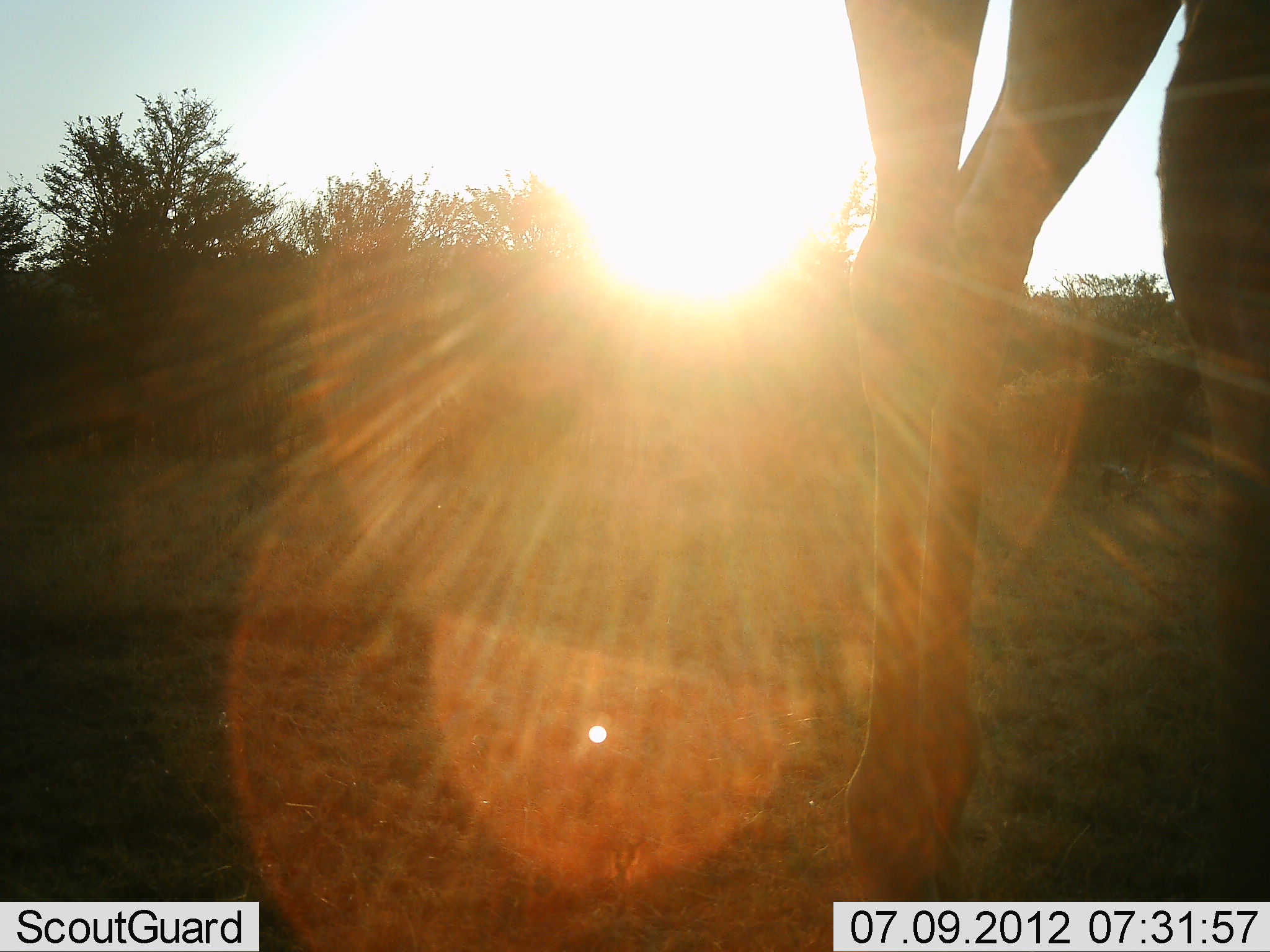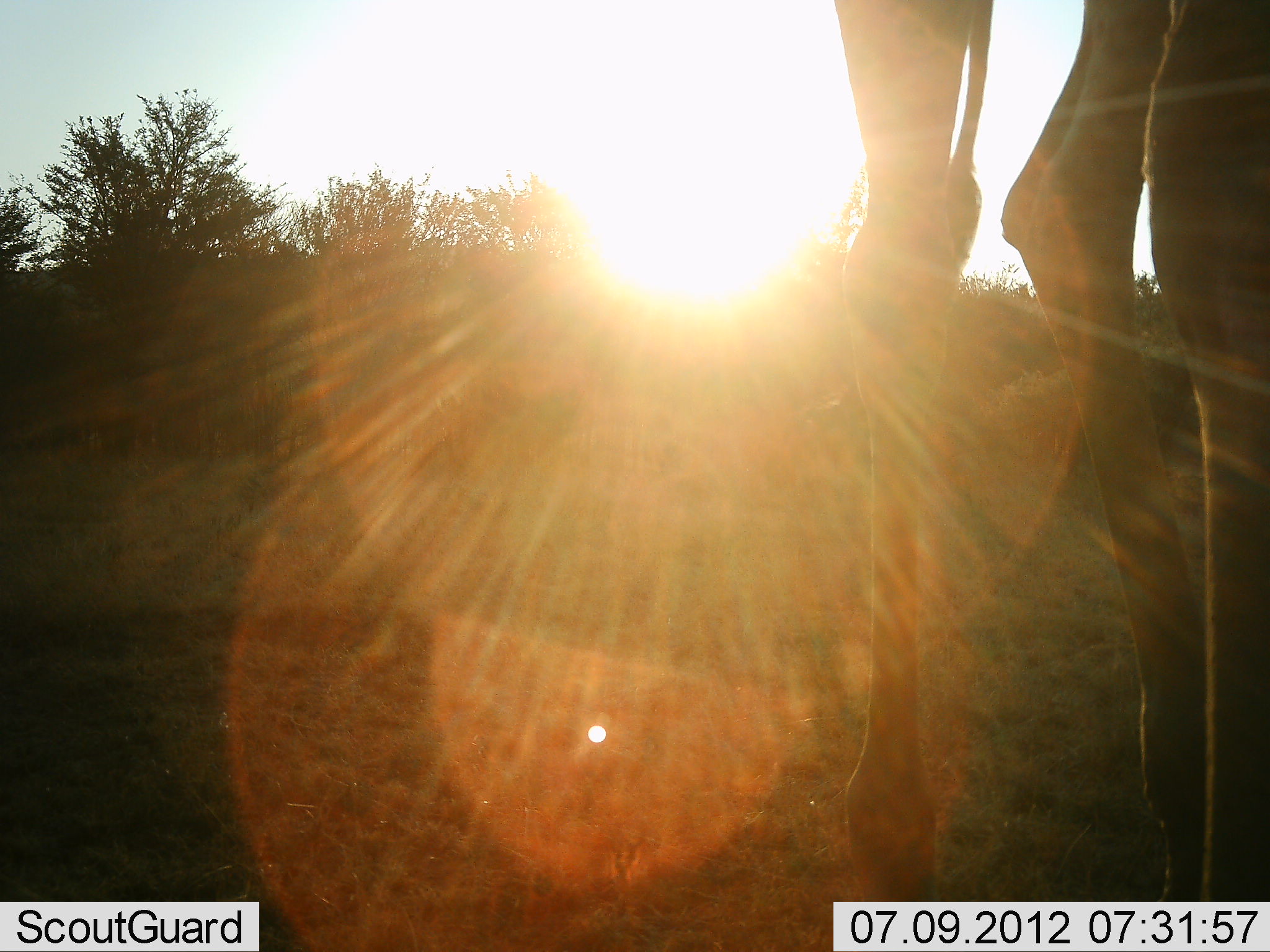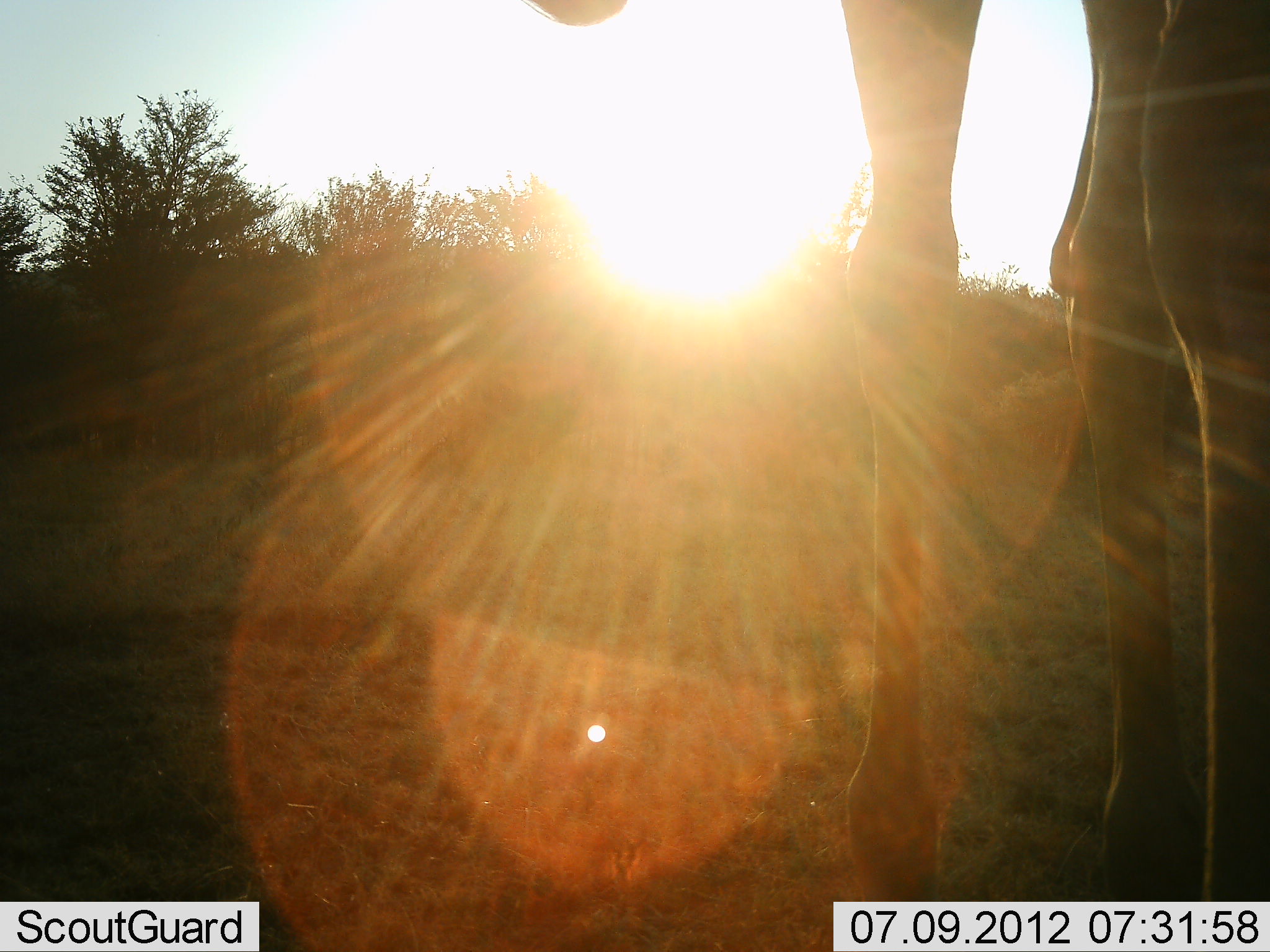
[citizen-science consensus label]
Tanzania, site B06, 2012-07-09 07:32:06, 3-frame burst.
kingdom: Animalia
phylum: Chordata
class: Mammalia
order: Artiodactyla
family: Giraffidae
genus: Giraffa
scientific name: Giraffa camelopardalis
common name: giraffe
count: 1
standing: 90%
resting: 0%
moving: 10%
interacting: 0%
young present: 0%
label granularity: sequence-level